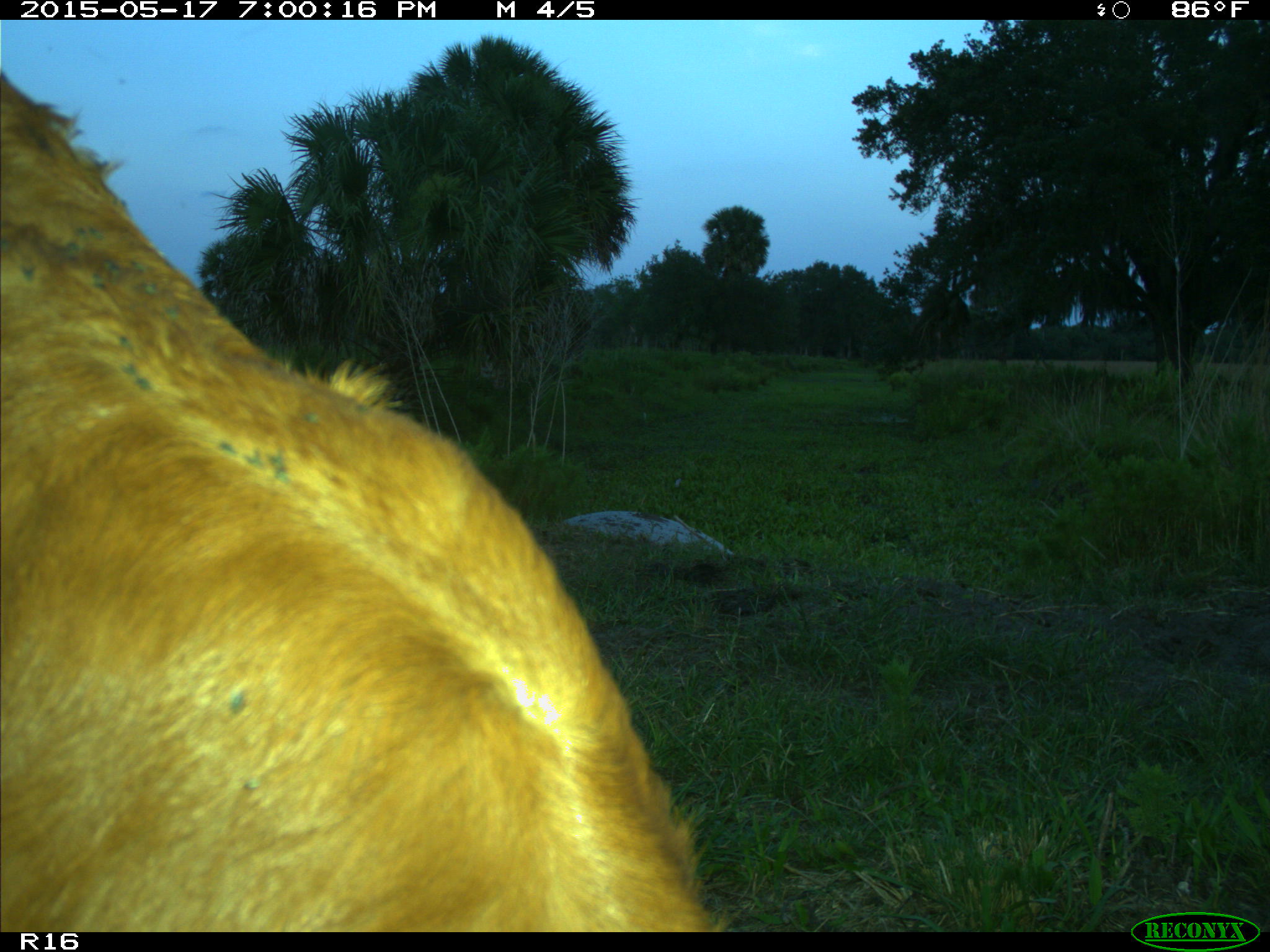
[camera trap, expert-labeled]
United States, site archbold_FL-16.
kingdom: Animalia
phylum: Chordata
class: Mammalia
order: Artiodactyla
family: Bovidae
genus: Bos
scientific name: Bos taurus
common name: domestic cow